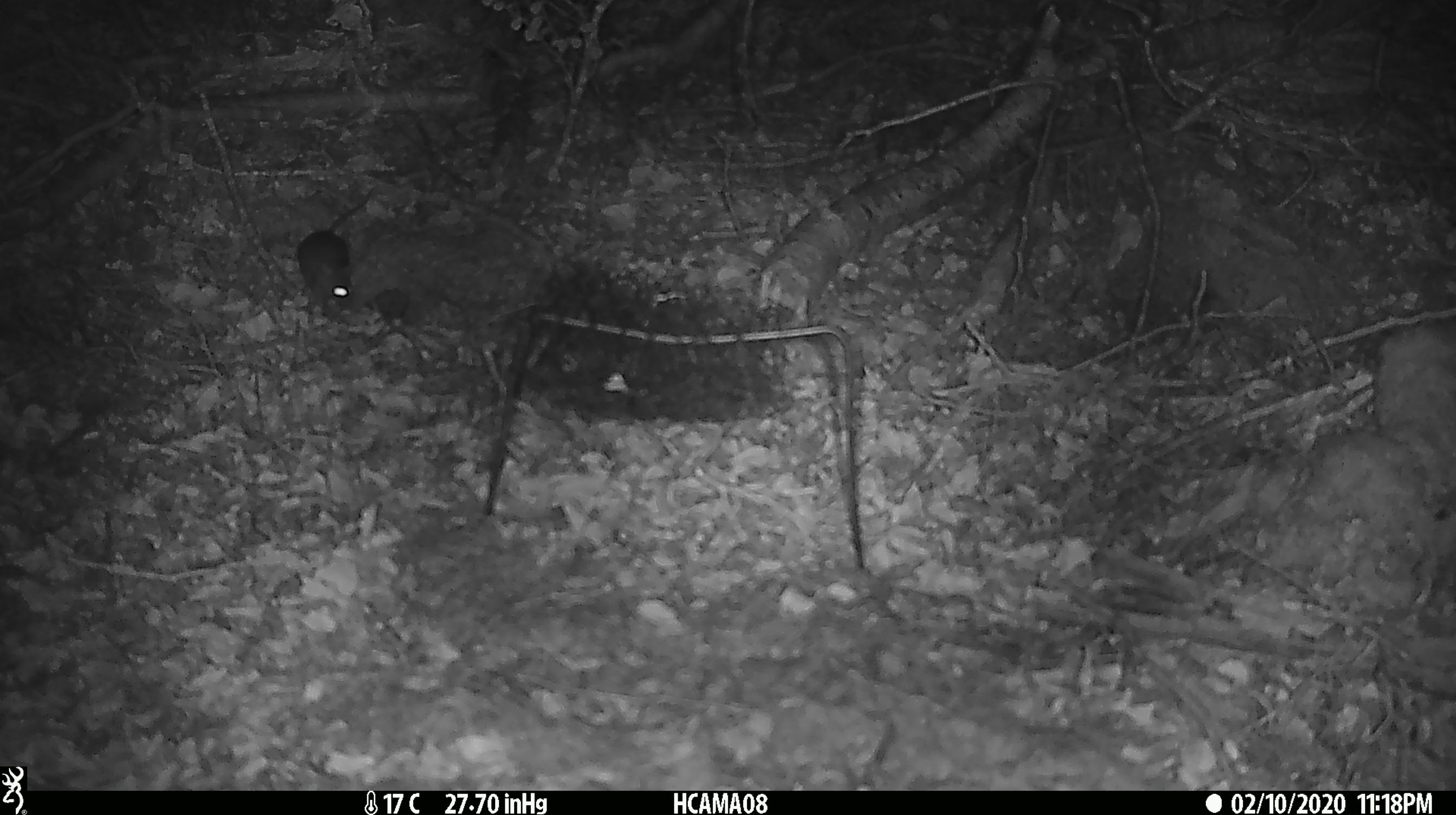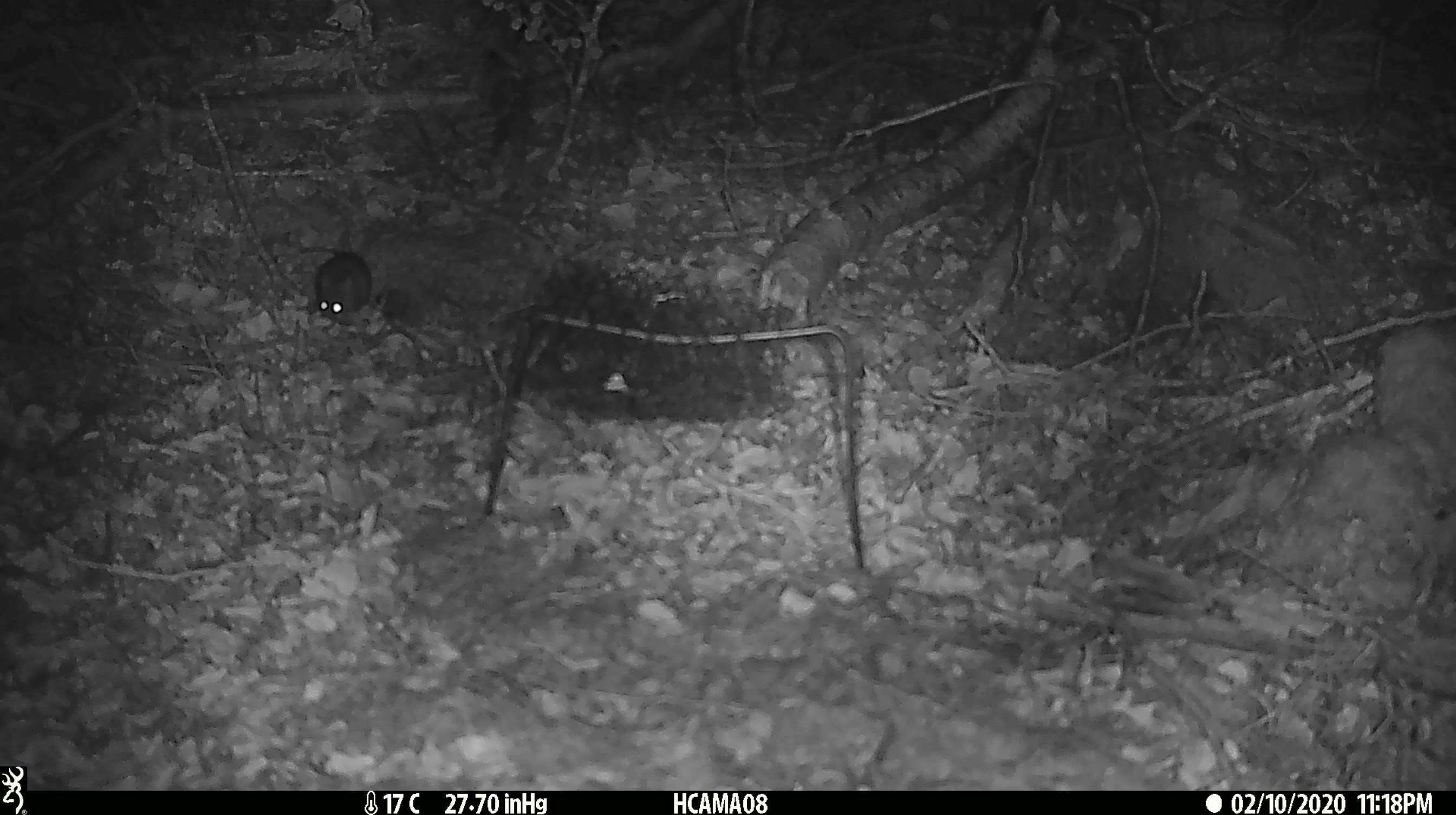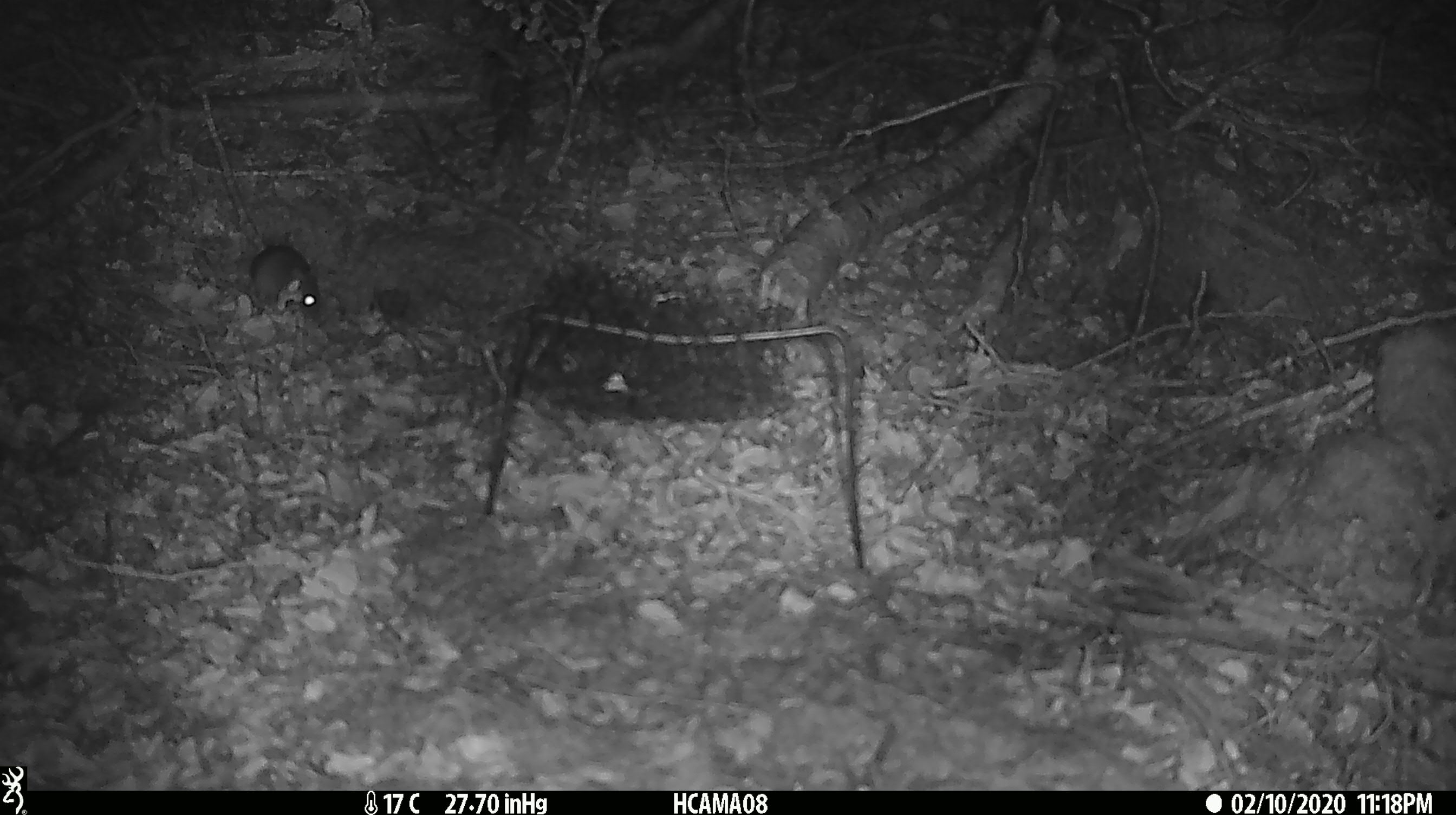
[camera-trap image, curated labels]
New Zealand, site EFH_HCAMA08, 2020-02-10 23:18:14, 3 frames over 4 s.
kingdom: Animalia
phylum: Chordata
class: Mammalia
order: Rodentia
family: Muridae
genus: Mus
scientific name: Mus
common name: mouse